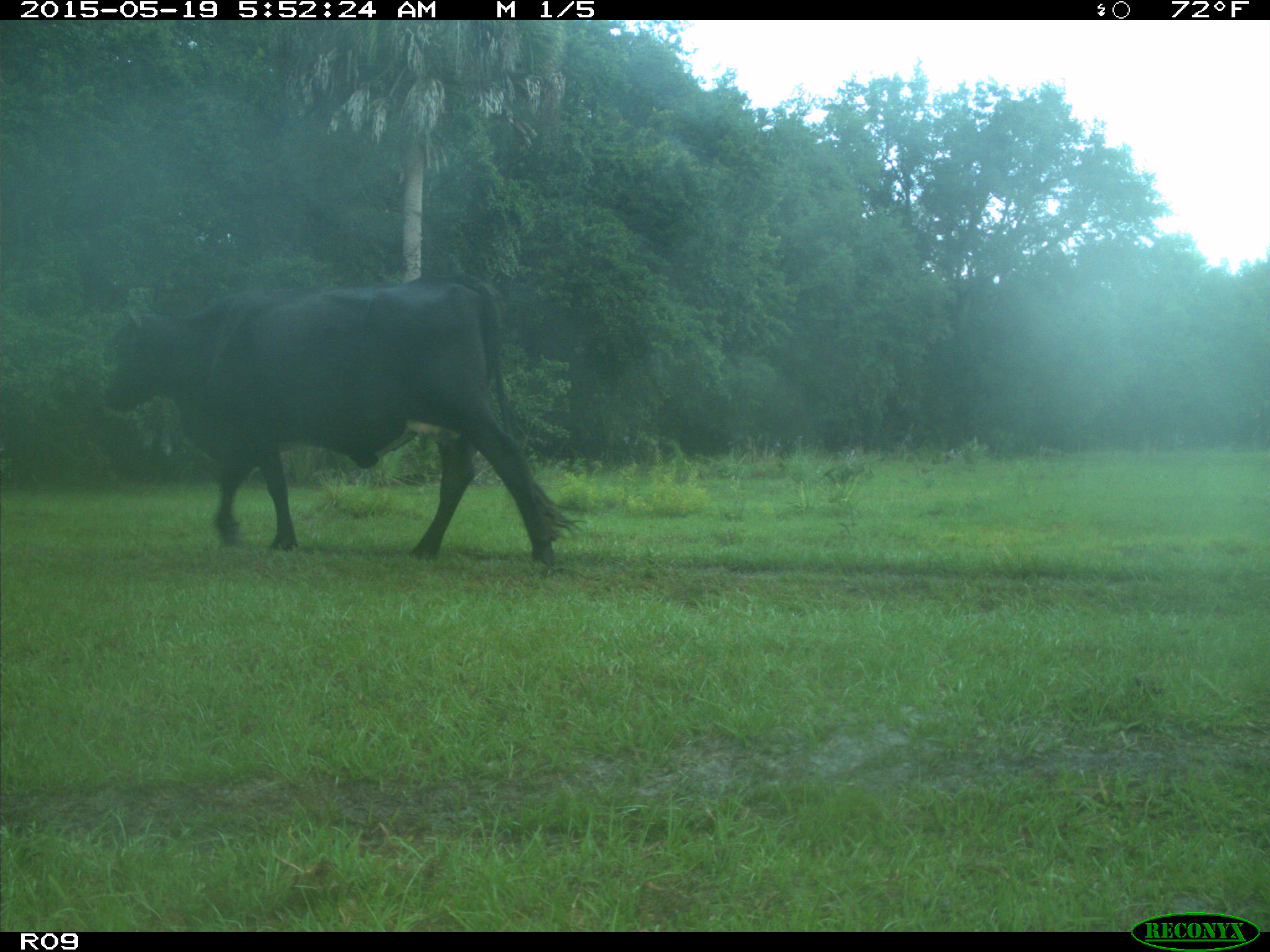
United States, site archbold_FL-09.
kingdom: Animalia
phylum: Chordata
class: Mammalia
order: Artiodactyla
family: Bovidae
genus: Bos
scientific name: Bos taurus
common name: domestic cow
Bos taurus (domestic cow).